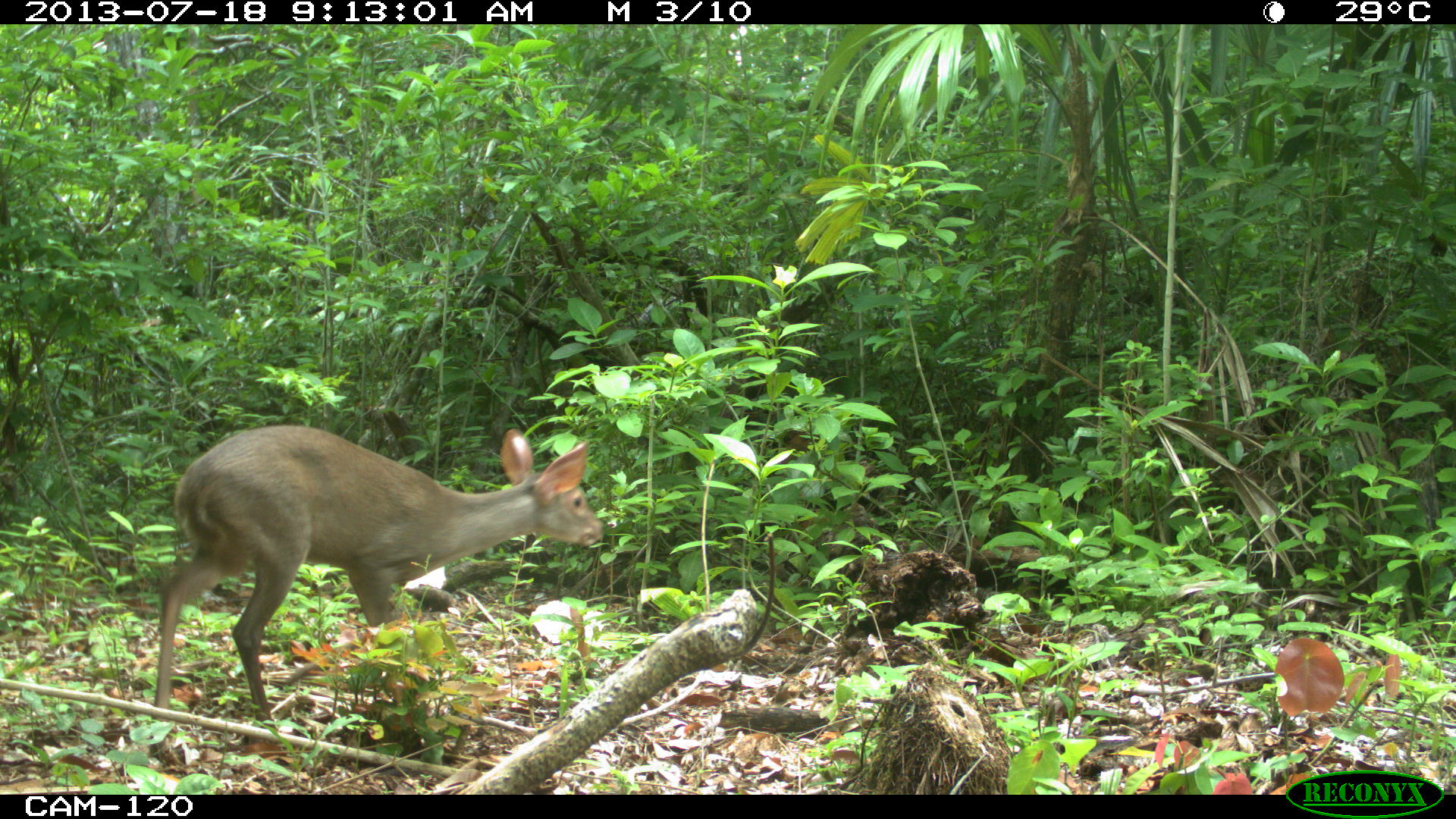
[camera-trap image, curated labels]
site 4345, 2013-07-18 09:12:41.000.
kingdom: Animalia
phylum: Chordata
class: Mammalia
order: Artiodactyla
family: Cervidae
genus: Odocoileus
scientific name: Odocoileus virginianus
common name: white-tailed deer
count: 1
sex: female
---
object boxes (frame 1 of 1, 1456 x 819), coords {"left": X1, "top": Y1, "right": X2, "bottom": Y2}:
odocoileus virginianus: {"left": 153, "top": 423, "right": 603, "bottom": 729}